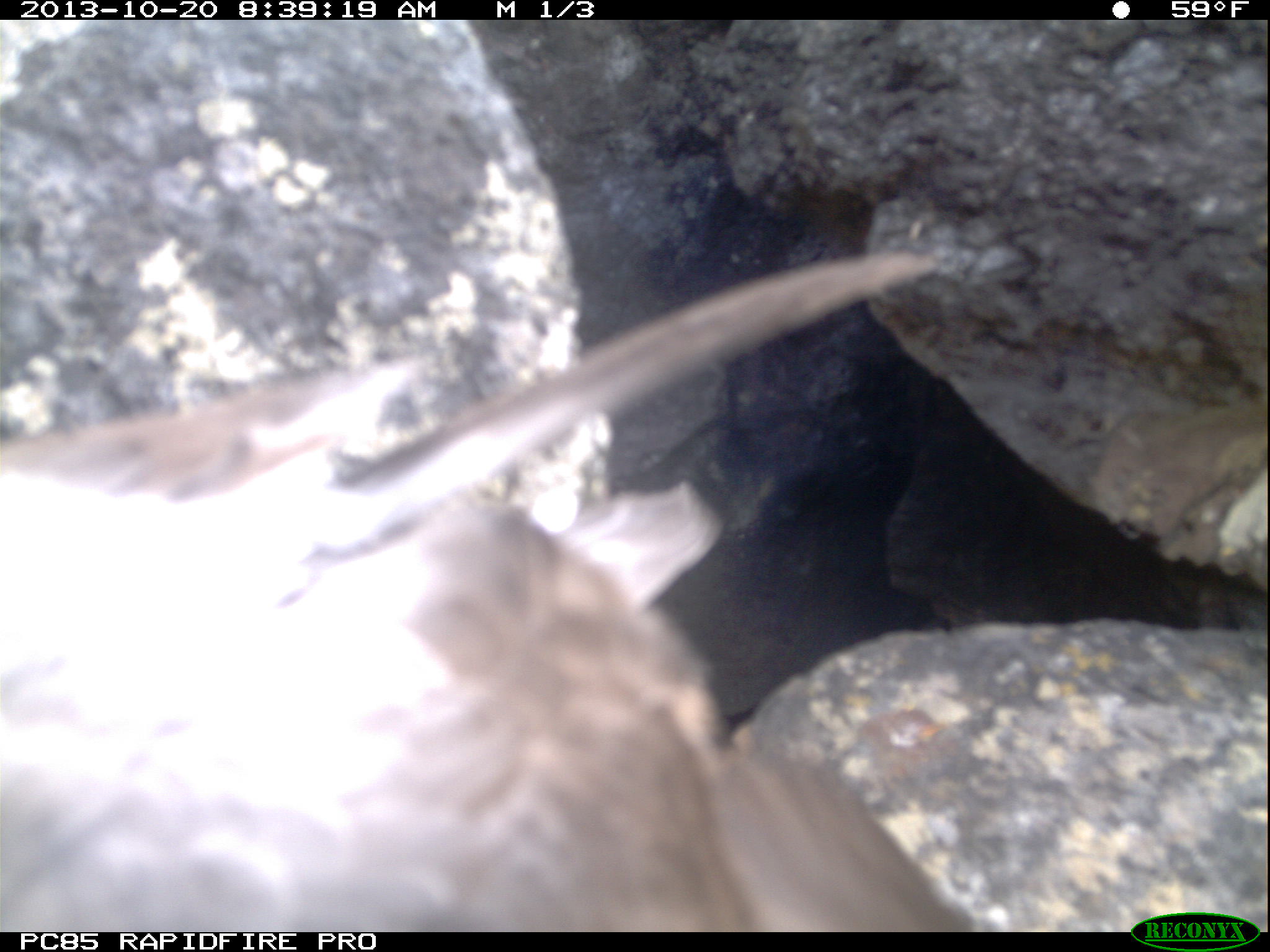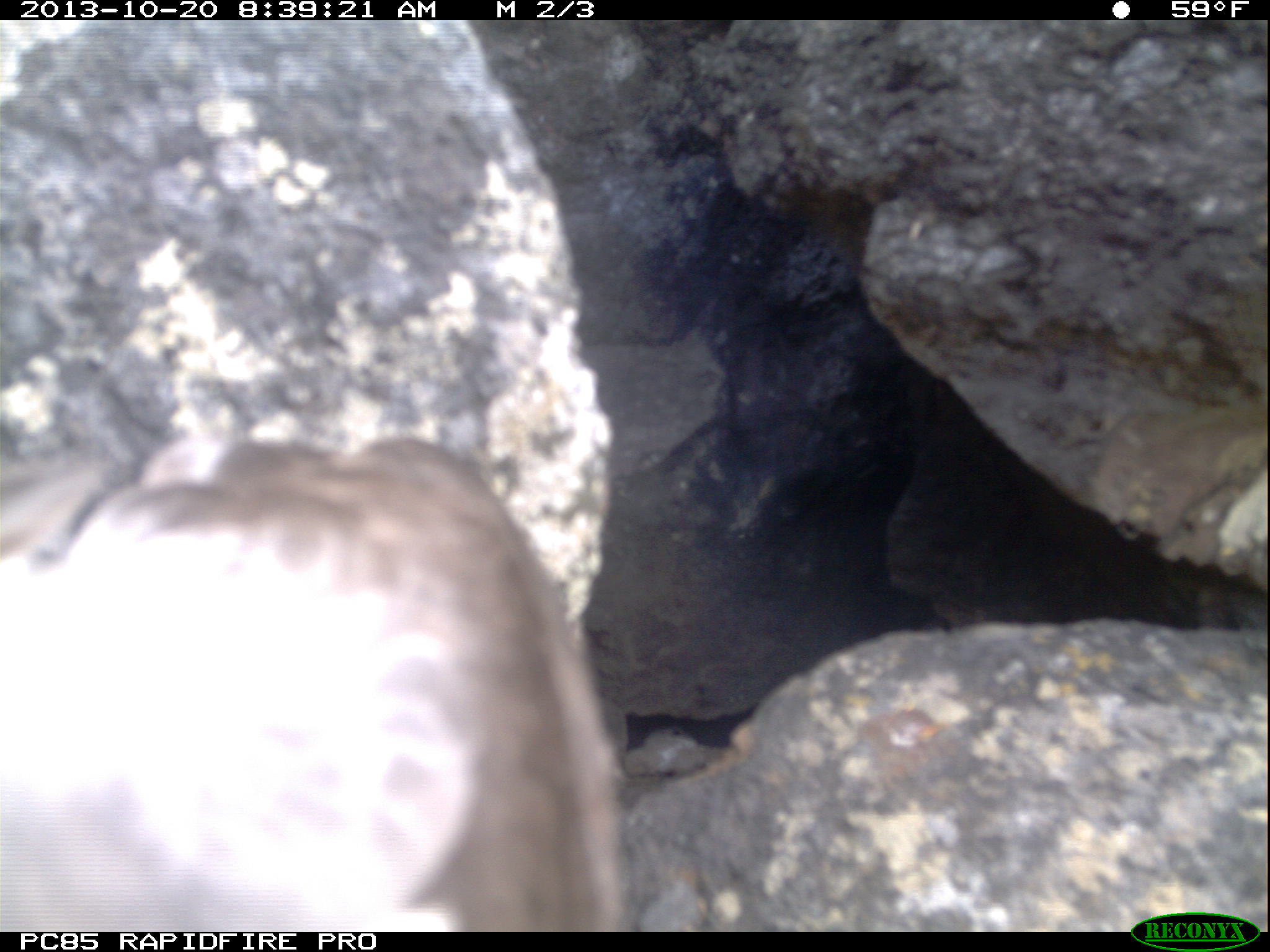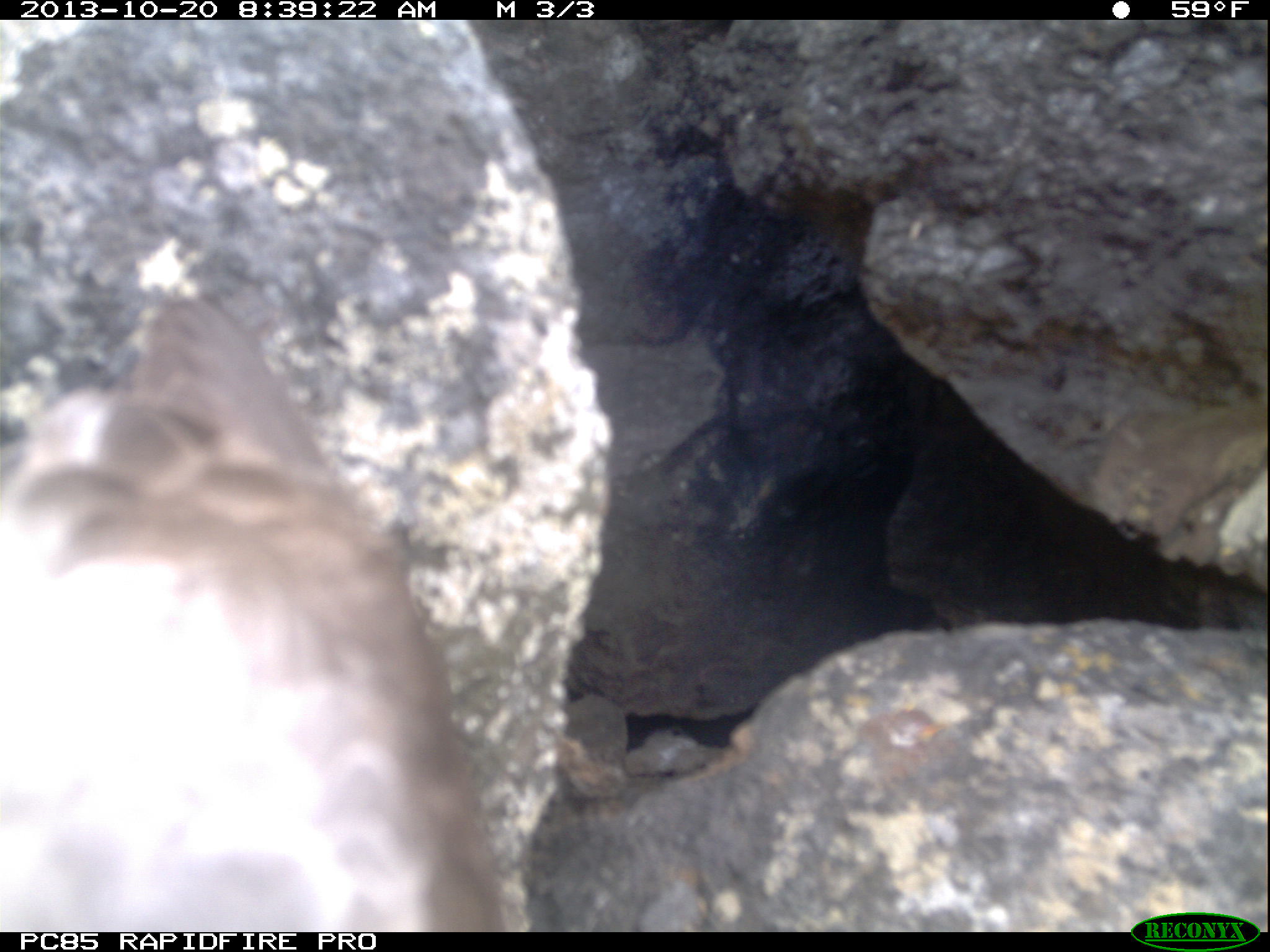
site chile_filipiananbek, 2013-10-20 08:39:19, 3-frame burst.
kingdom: Animalia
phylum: Chordata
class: Aves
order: Procellariiformes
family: Procellariidae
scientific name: Procellariidae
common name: petrel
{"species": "petrel (Procellariidae)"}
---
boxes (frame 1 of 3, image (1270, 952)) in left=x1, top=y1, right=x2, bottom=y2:
petrel: left=0, top=242, right=993, bottom=918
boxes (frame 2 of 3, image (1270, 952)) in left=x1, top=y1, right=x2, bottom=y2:
petrel: left=6, top=415, right=631, bottom=936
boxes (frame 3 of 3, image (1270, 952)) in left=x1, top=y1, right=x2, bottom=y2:
petrel: left=4, top=286, right=501, bottom=936